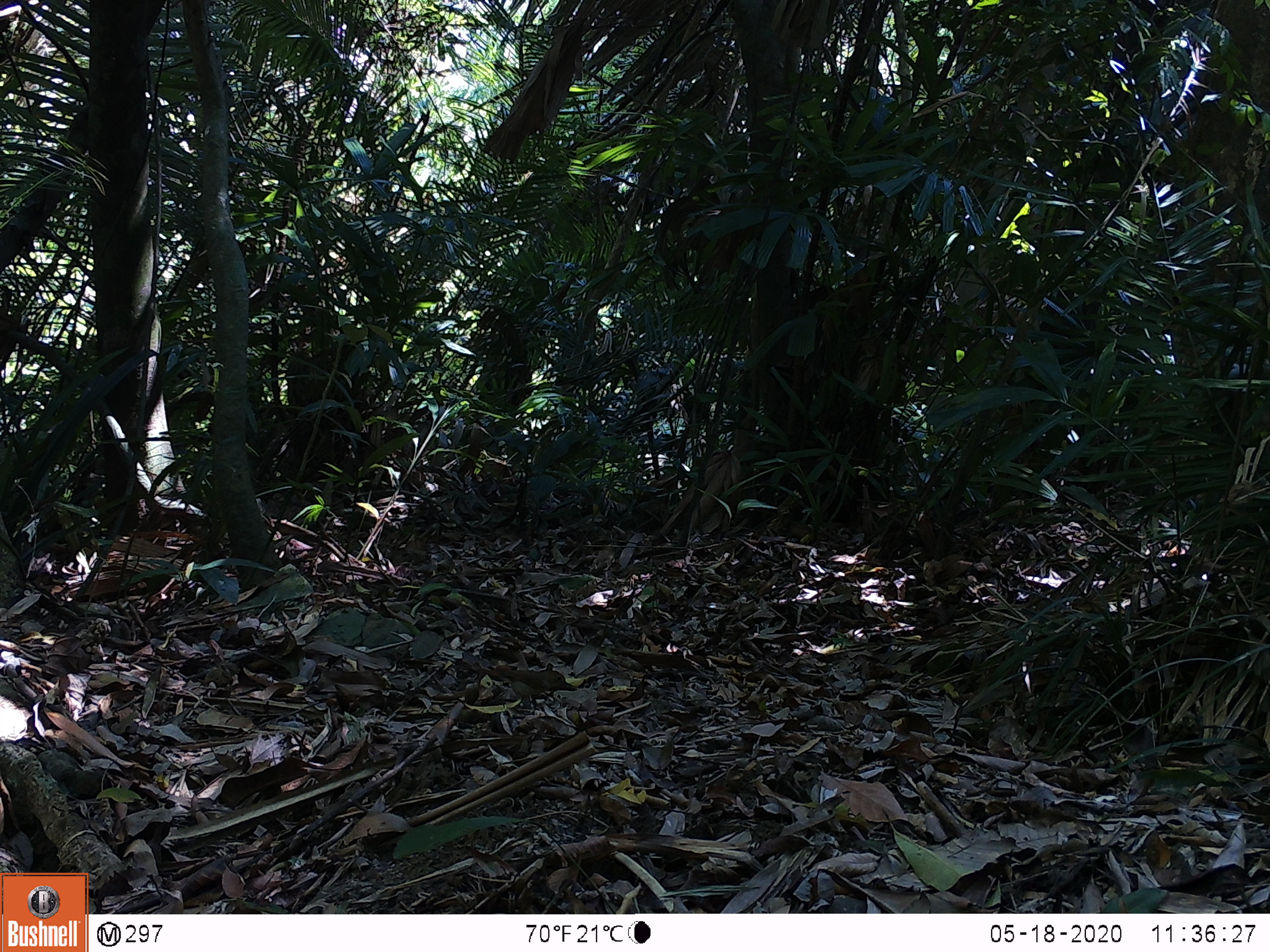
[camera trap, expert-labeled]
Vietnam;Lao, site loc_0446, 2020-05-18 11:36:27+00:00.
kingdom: Animalia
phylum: Chordata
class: Aves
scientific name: Aves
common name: bird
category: unidentified bird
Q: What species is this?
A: Unidentified bird (bird) (Aves).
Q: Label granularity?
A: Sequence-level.